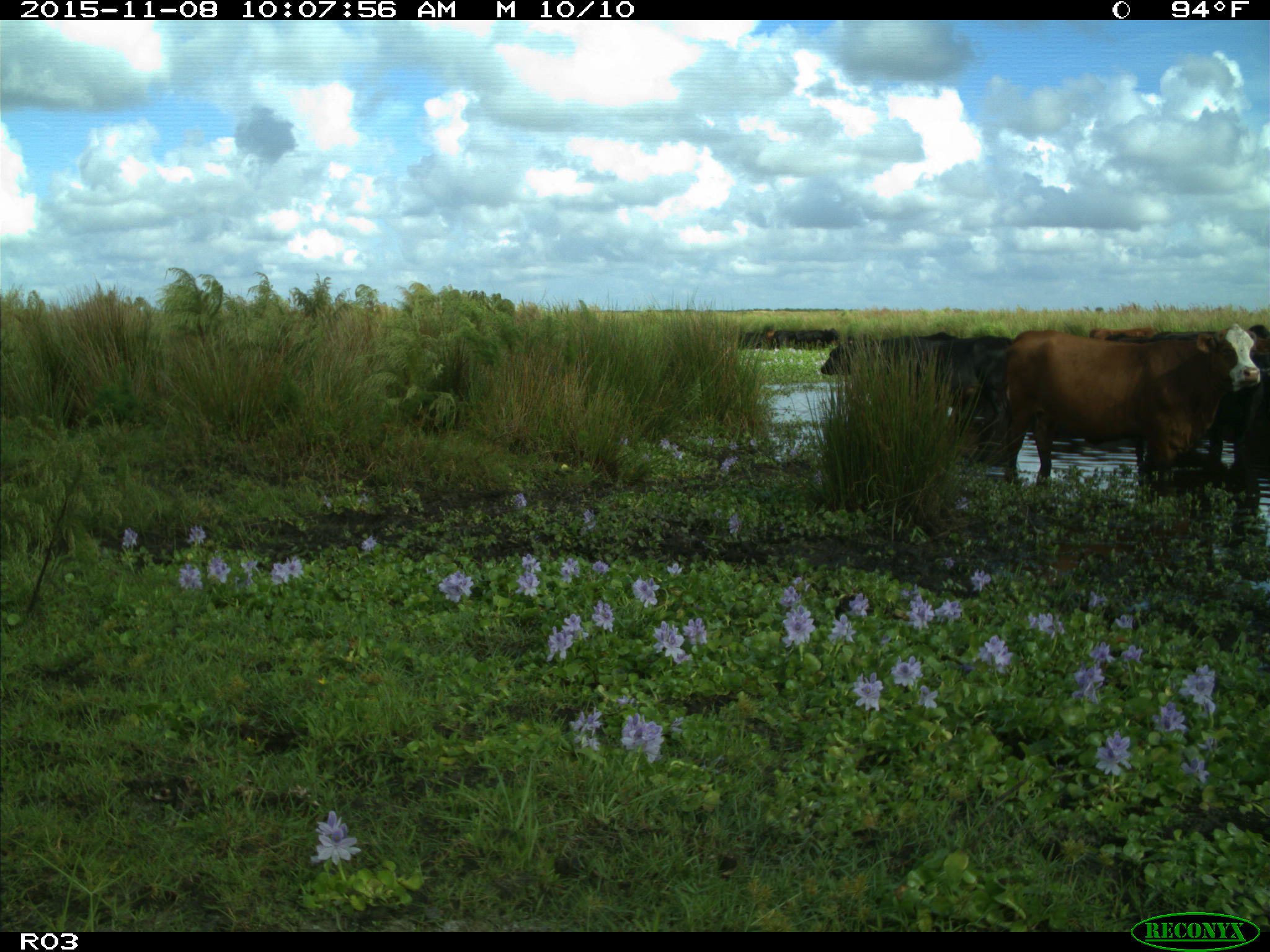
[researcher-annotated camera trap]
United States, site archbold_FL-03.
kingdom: Animalia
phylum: Chordata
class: Mammalia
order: Artiodactyla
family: Bovidae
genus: Bos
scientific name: Bos taurus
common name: domestic cow